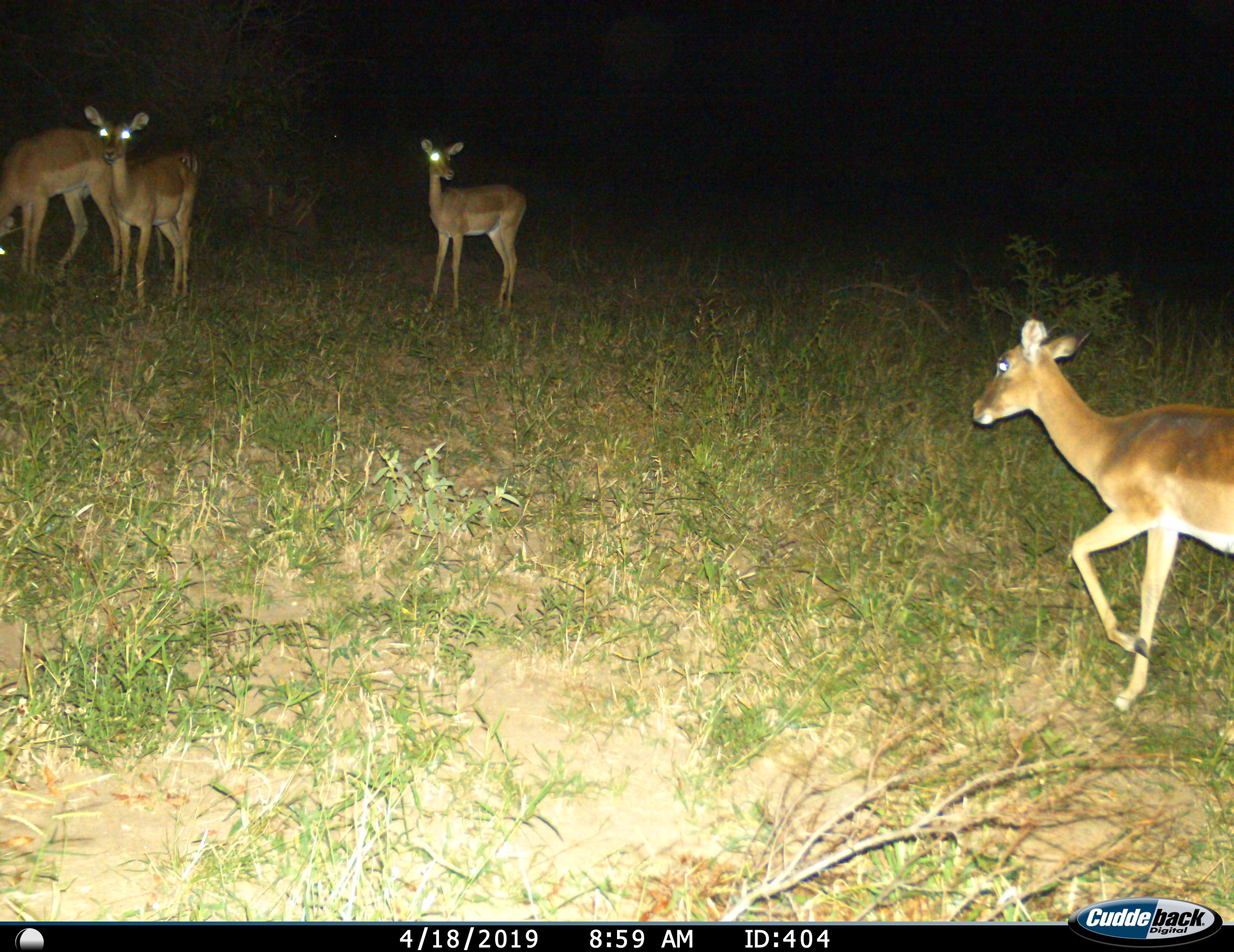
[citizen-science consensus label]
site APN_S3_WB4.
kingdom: Animalia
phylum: Chordata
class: Mammalia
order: Artiodactyla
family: Bovidae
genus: Aepyceros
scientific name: Aepyceros melampus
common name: impala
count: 4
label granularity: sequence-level